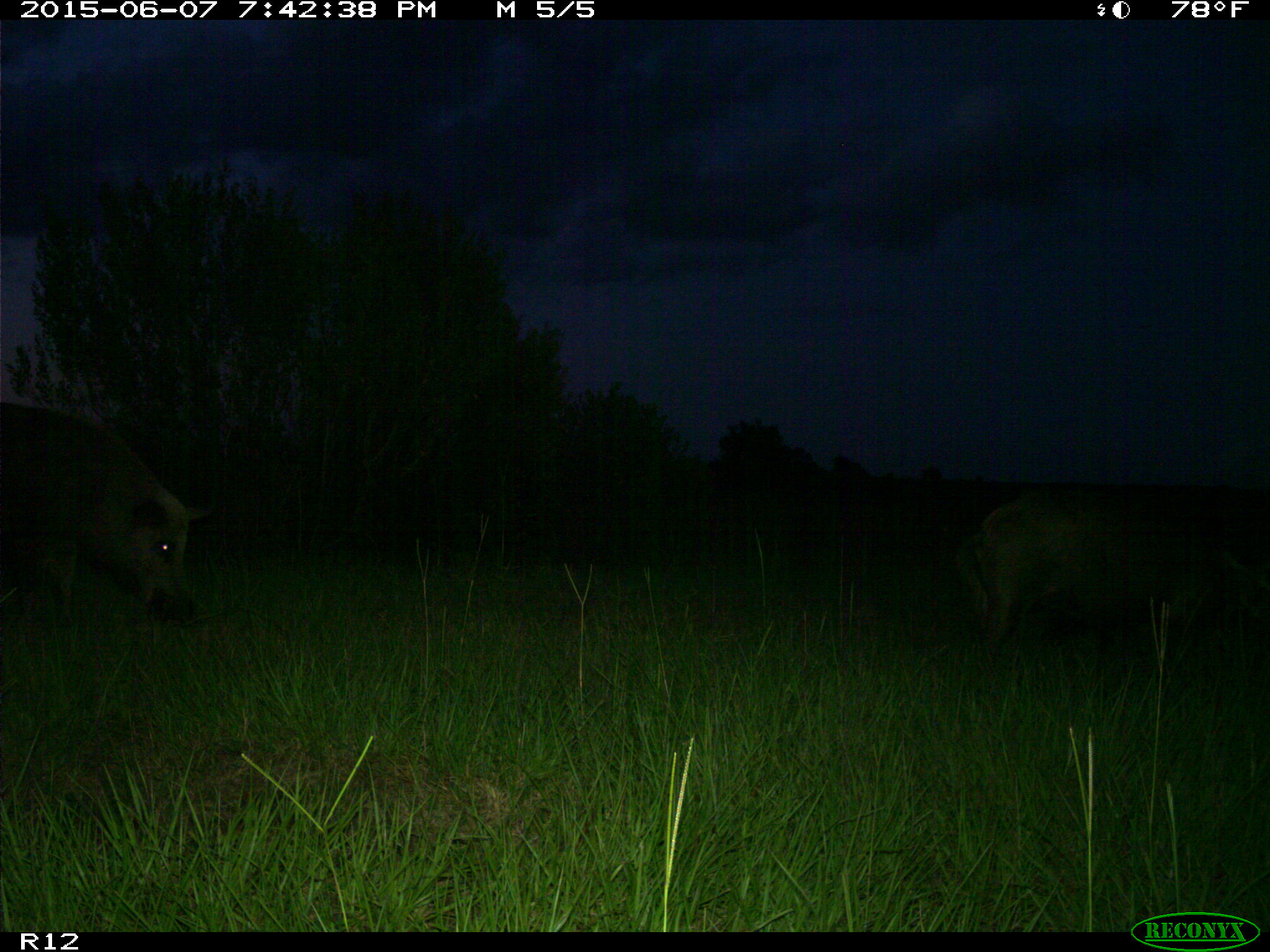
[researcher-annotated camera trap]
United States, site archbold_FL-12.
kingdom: Animalia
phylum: Chordata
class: Mammalia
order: Artiodactyla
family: Suidae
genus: Sus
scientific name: Sus scrofa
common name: wild boar